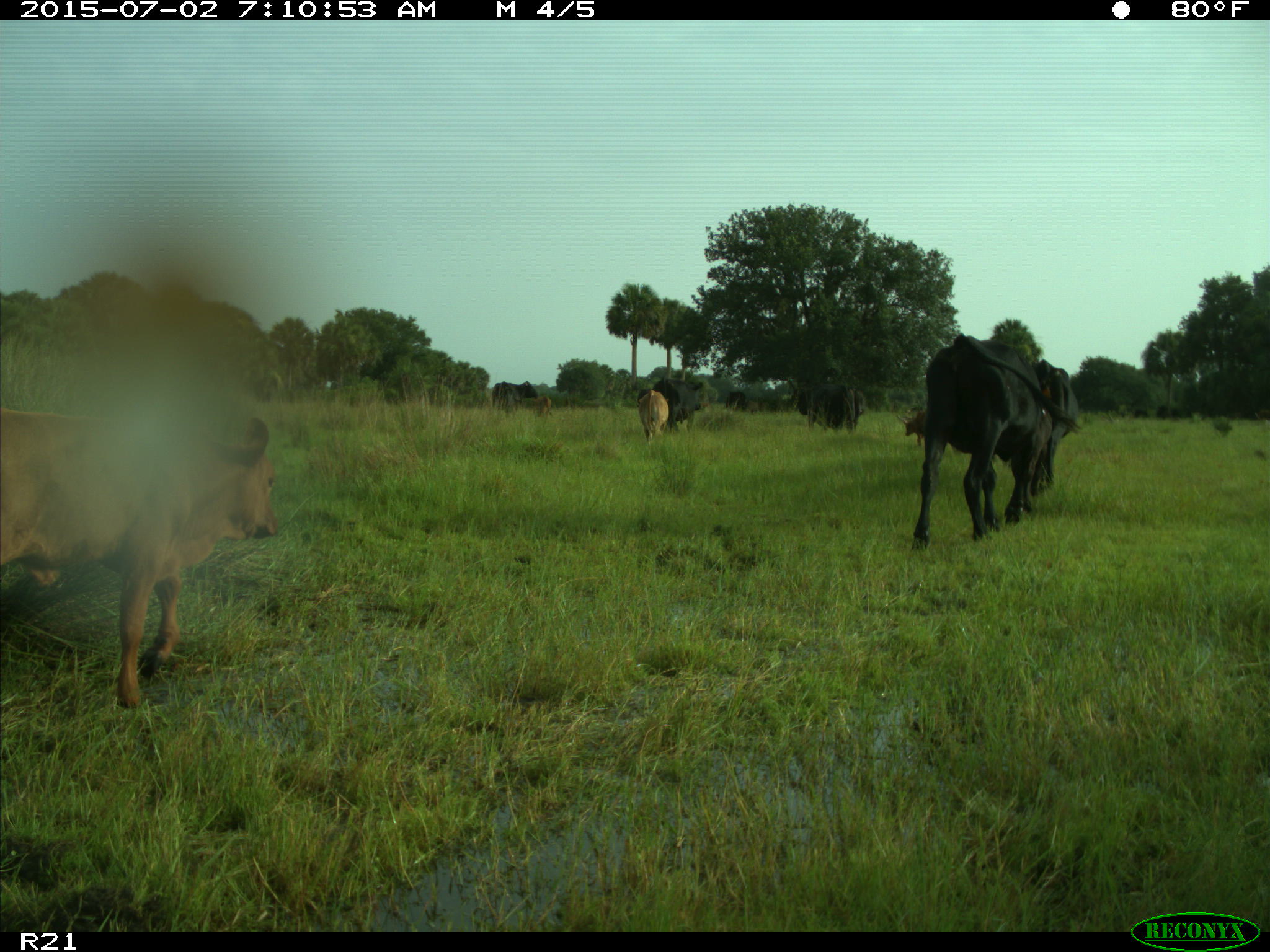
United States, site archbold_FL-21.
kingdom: Animalia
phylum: Chordata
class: Mammalia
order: Artiodactyla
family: Bovidae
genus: Bos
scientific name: Bos taurus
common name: domestic cow